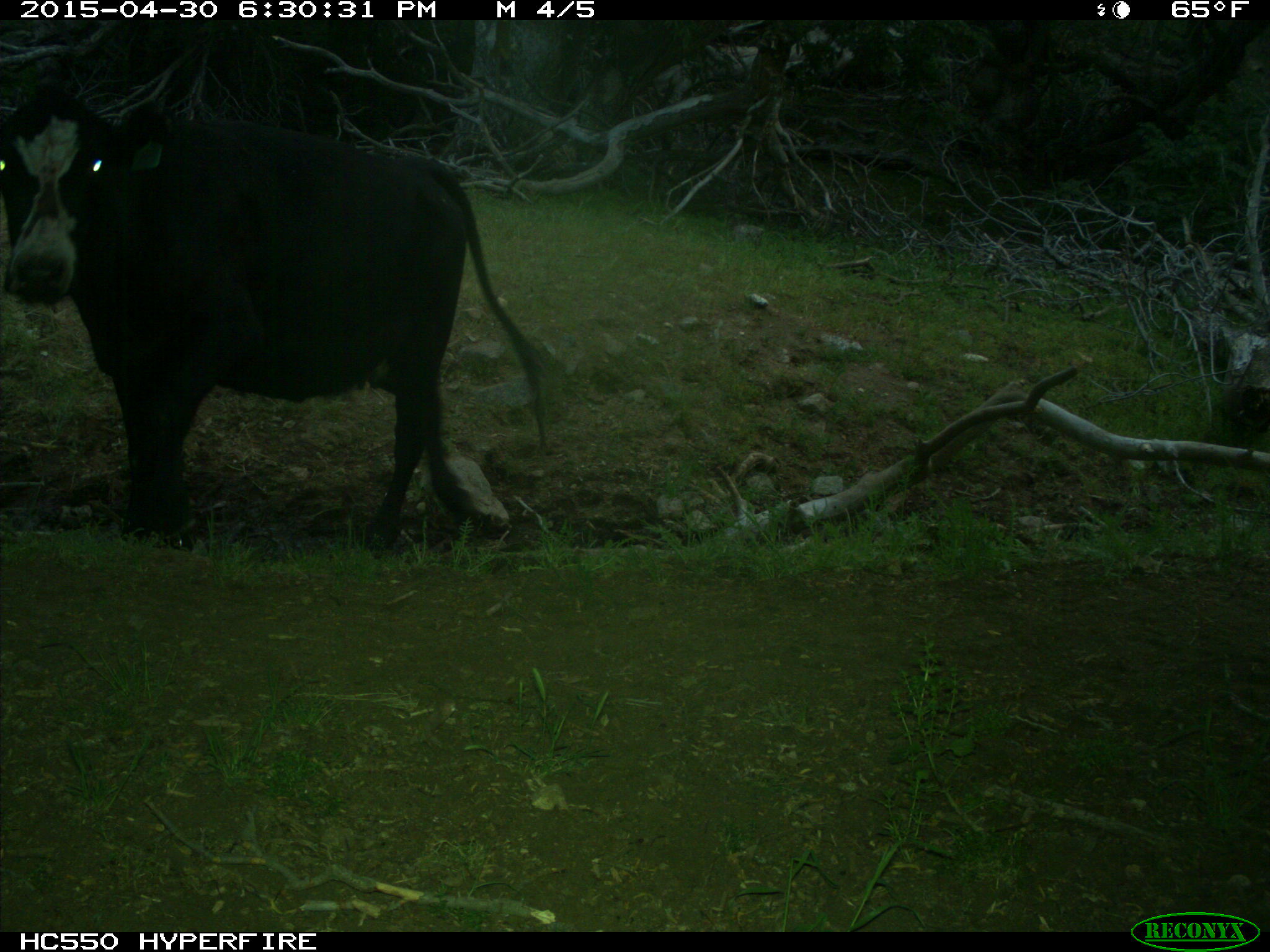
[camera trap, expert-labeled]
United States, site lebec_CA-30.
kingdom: Animalia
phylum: Chordata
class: Mammalia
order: Artiodactyla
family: Bovidae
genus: Bos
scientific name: Bos taurus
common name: domestic cow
Bos taurus (domestic cow).